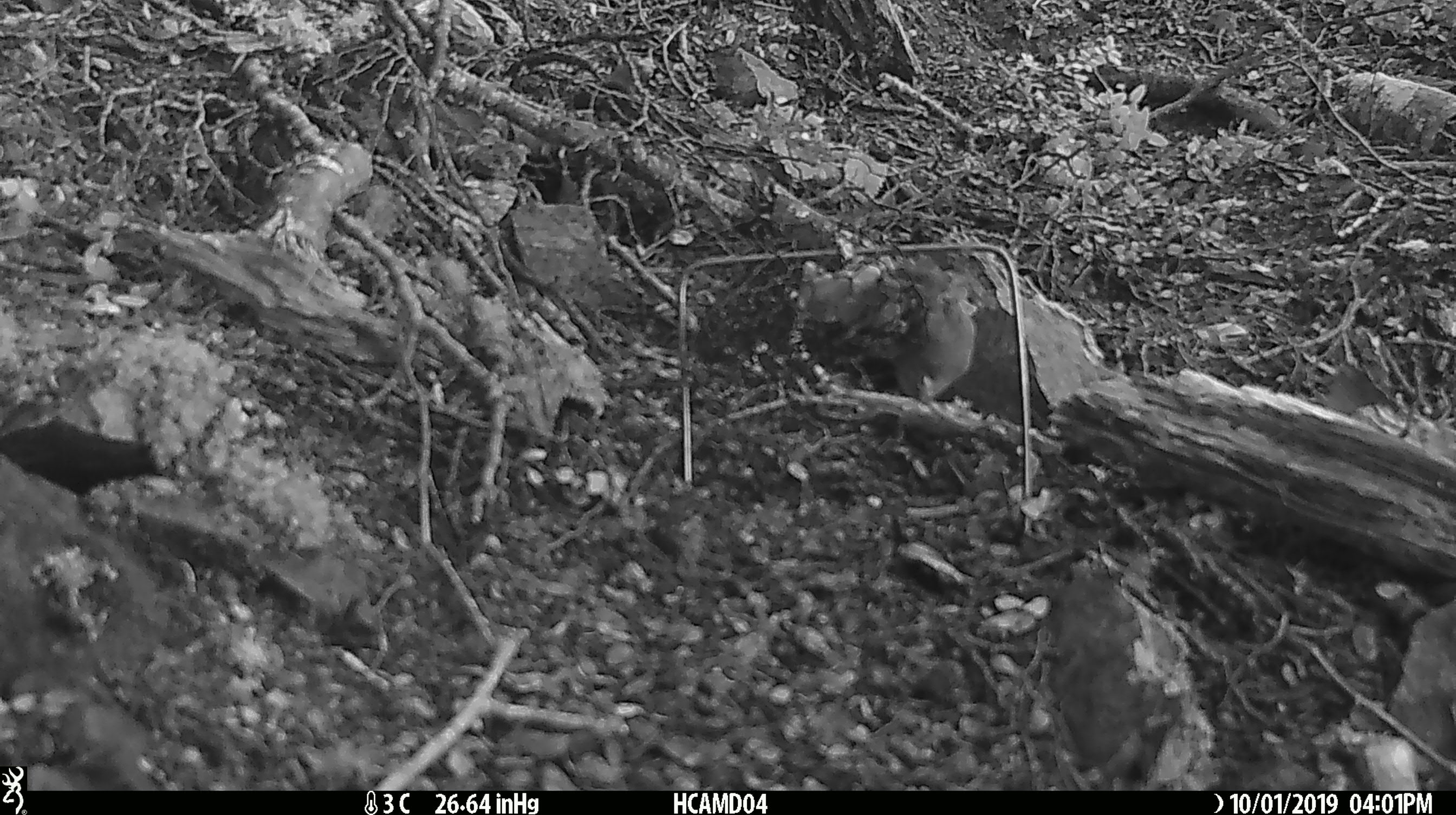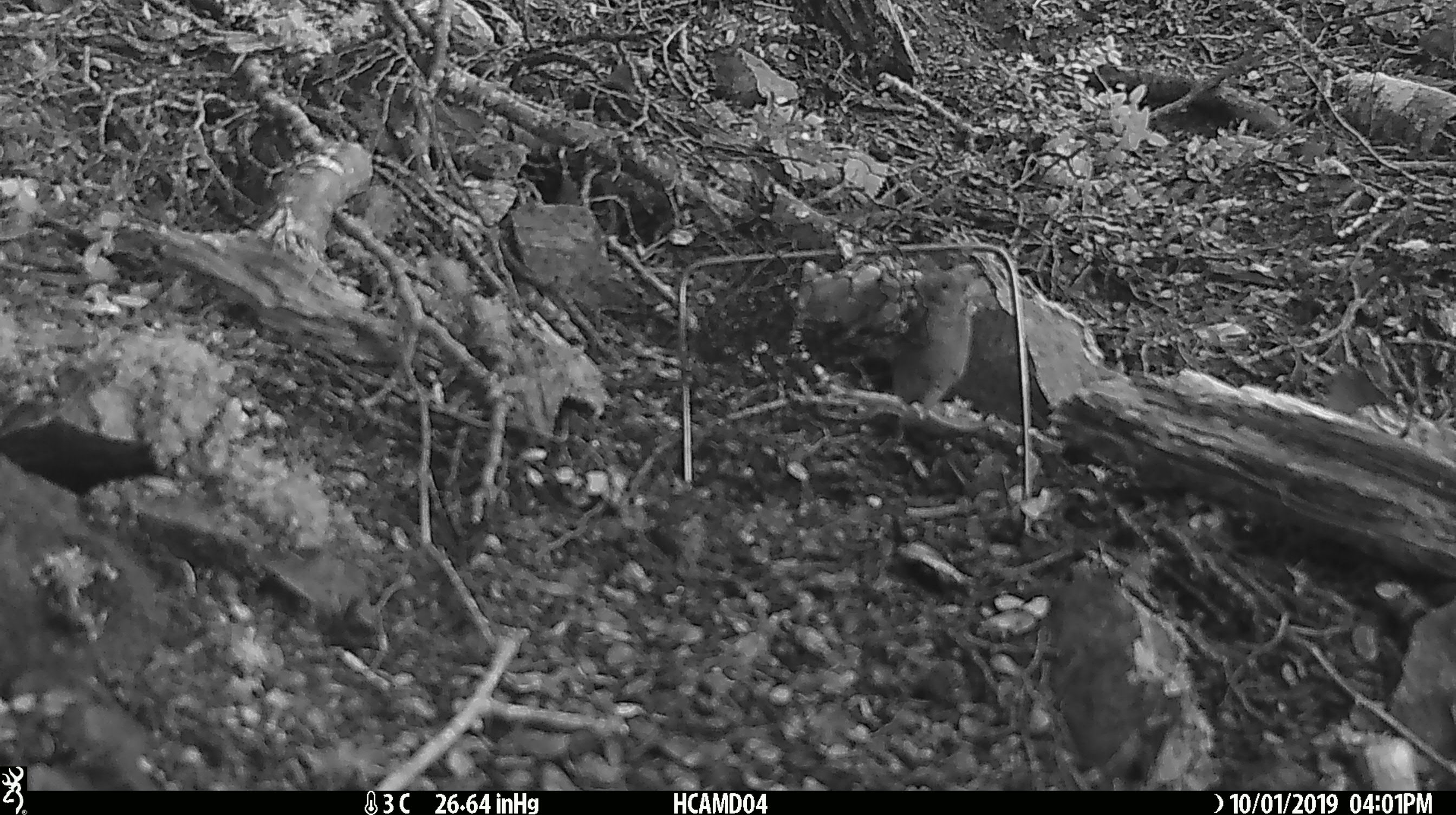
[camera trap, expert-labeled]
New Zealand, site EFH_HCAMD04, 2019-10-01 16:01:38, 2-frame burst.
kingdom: Animalia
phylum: Chordata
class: Mammalia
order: Rodentia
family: Muridae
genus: Mus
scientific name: Mus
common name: mouse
Mouse (Mus).